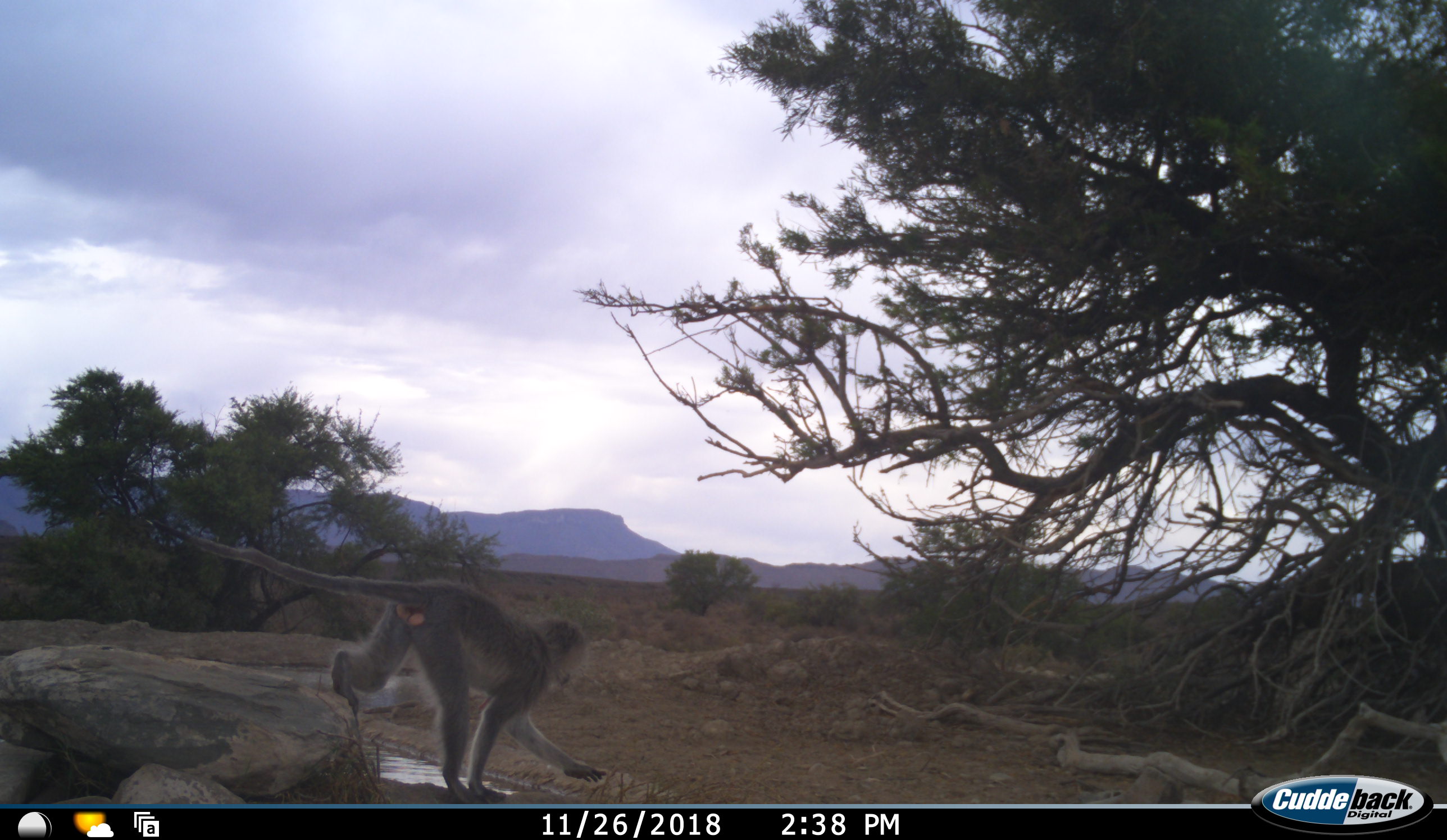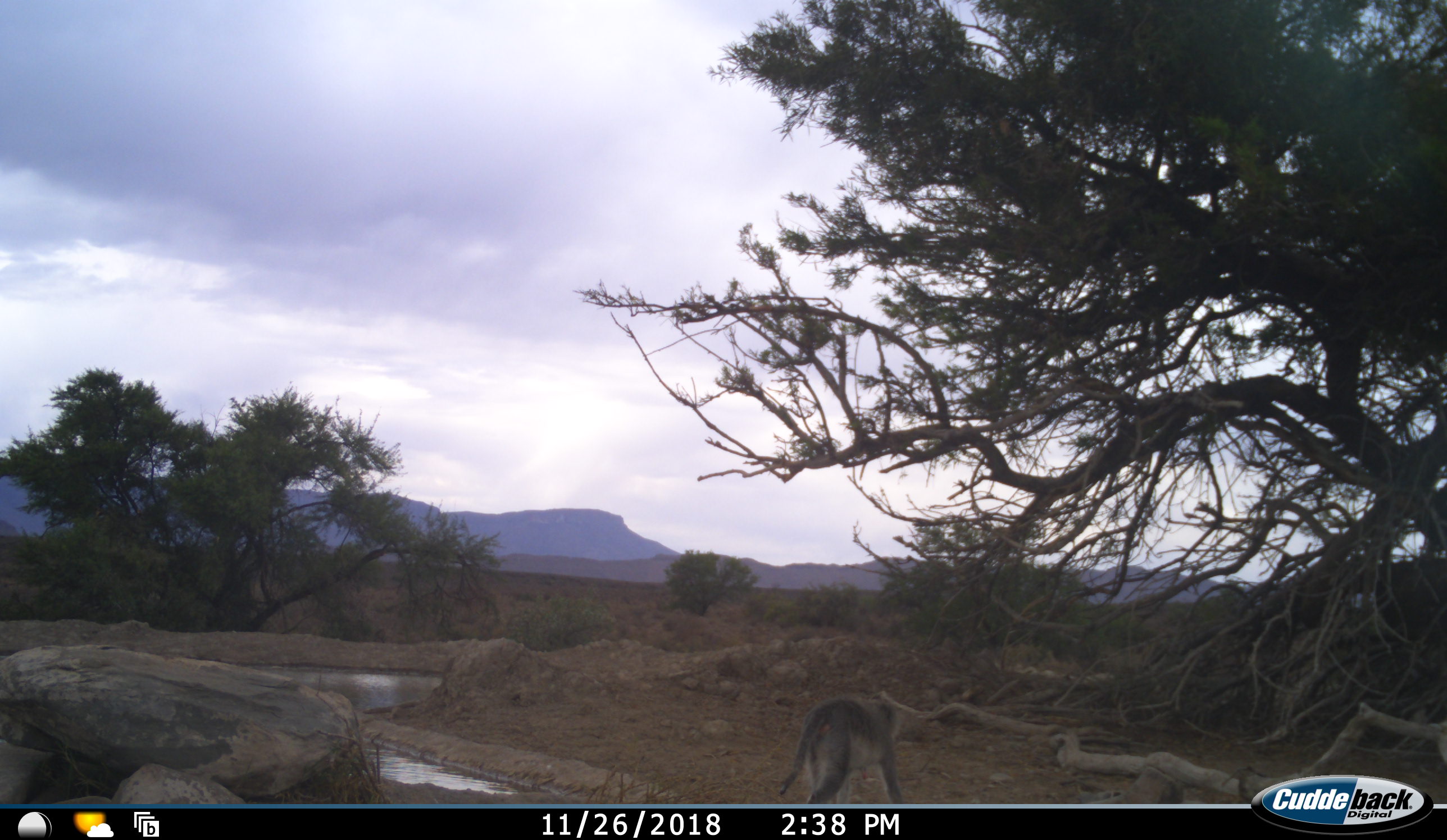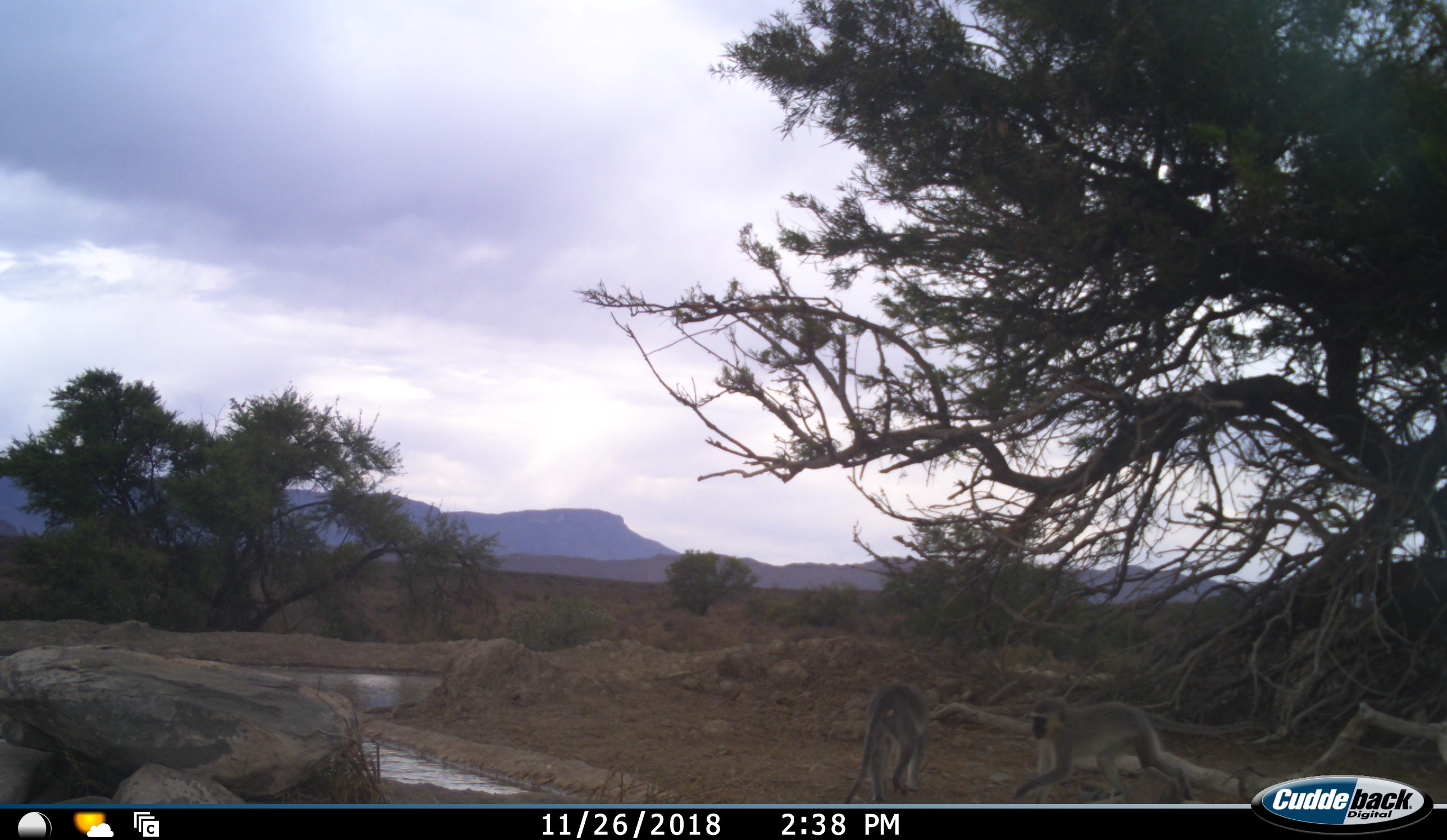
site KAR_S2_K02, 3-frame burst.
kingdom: Animalia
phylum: Chordata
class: Mammalia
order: Primates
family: Cercopithecidae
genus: Chlorocebus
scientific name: Chlorocebus pygerythrus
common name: vervet monkey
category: monkeyvervet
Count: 2.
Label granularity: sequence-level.